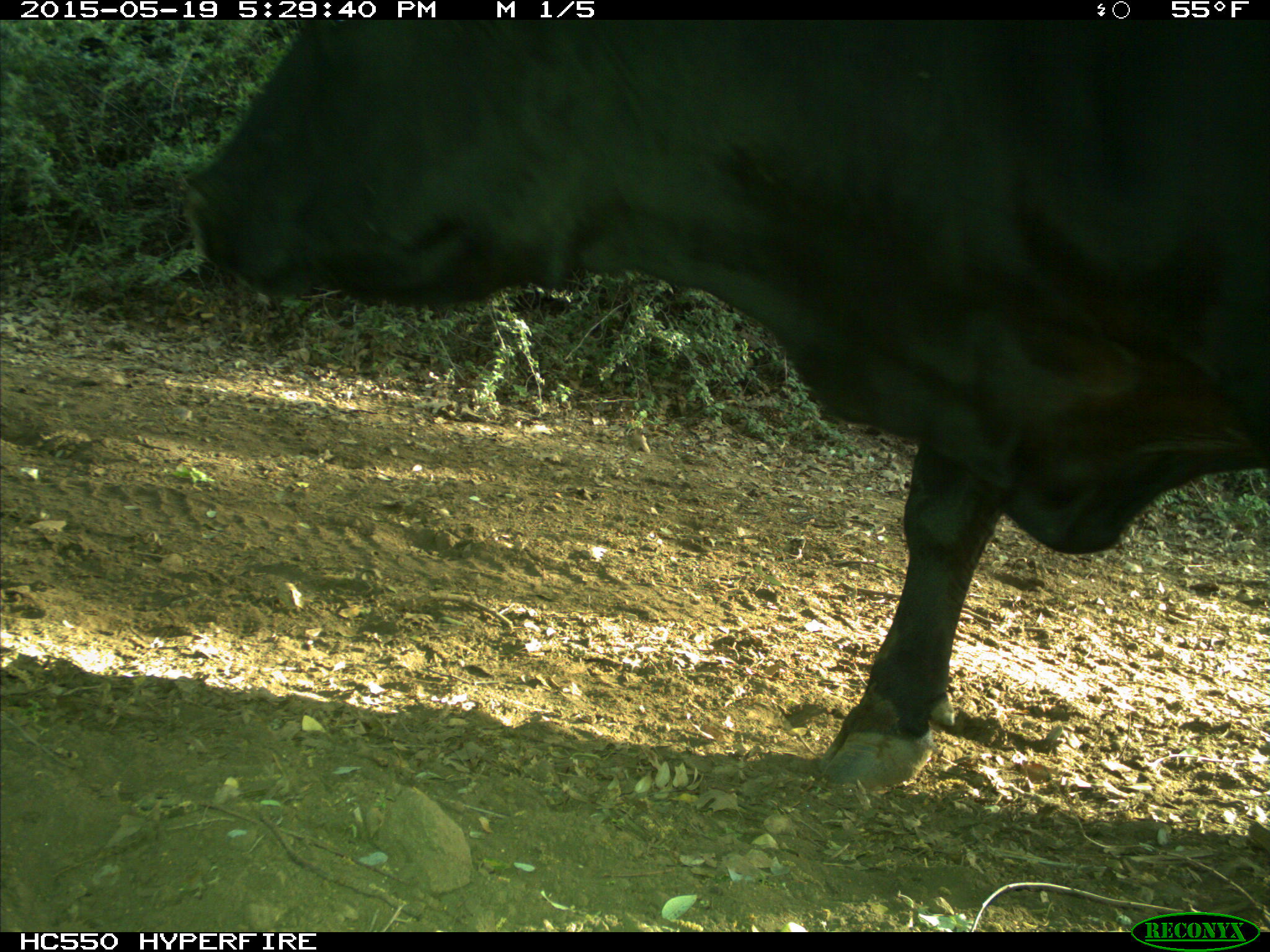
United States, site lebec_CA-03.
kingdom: Animalia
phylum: Chordata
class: Mammalia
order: Artiodactyla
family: Bovidae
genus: Bos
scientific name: Bos taurus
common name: domestic cow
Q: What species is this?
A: Bos taurus (domestic cow).